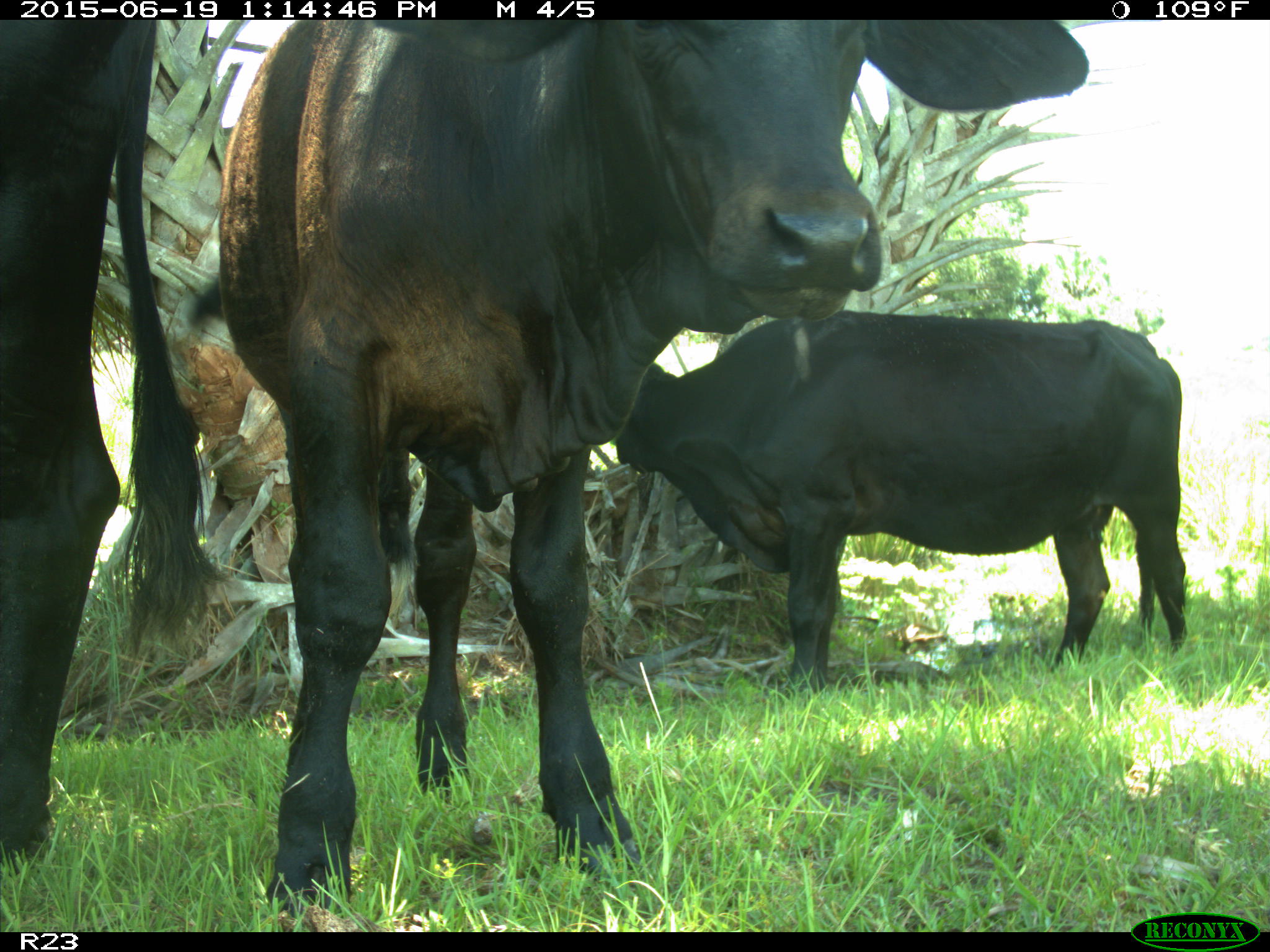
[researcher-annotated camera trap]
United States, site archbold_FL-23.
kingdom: Animalia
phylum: Chordata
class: Mammalia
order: Artiodactyla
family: Suidae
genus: Sus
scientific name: Sus scrofa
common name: wild boar